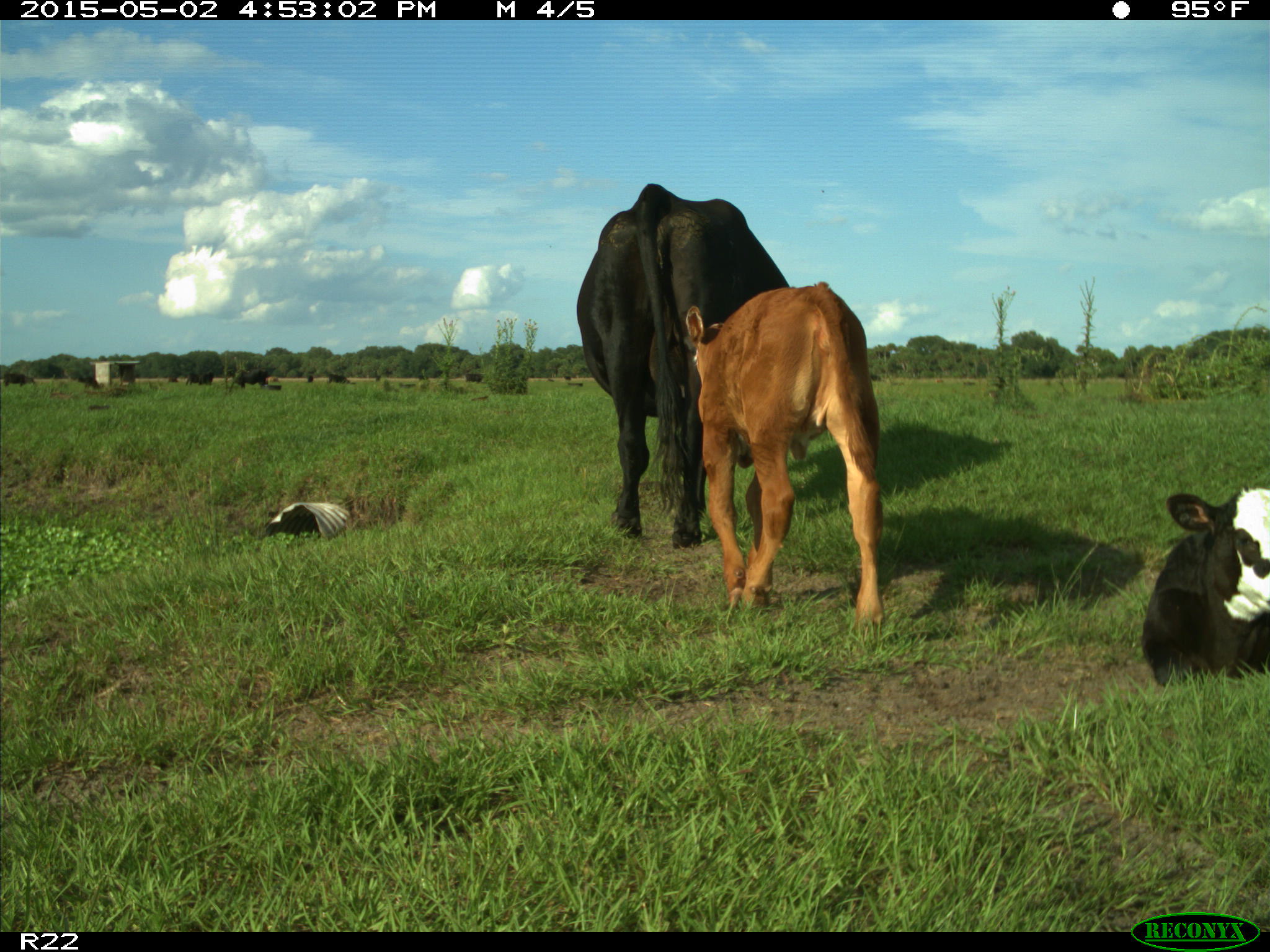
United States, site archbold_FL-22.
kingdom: Animalia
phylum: Chordata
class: Mammalia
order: Artiodactyla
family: Bovidae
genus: Bos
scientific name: Bos taurus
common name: domestic cow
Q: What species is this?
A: Bos taurus (domestic cow).